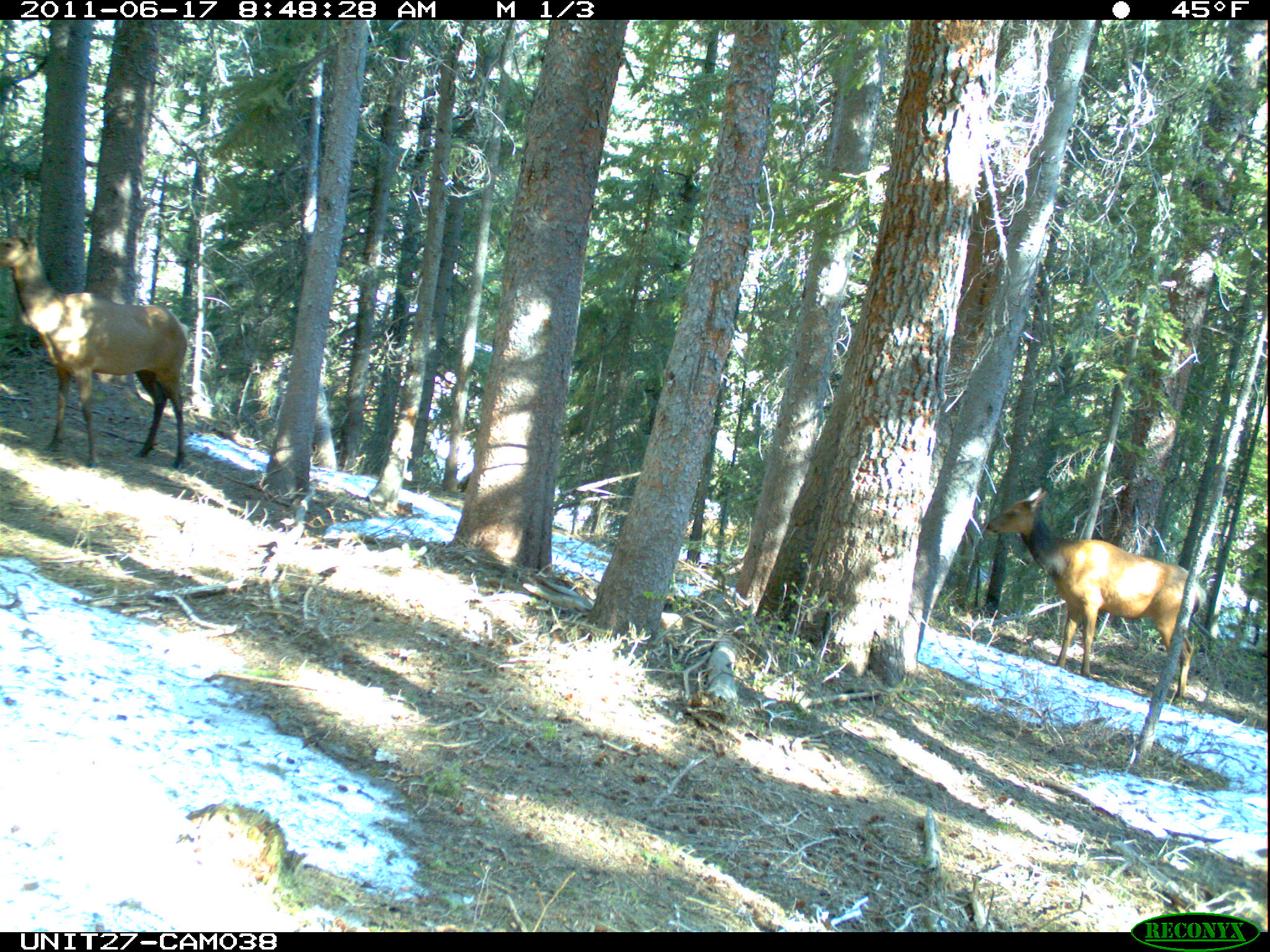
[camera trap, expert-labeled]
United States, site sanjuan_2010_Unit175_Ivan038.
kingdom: Animalia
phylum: Chordata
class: Mammalia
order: Artiodactyla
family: Cervidae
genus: Cervus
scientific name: Cervus elaphus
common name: red deer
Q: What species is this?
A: Cervus elaphus (red deer).